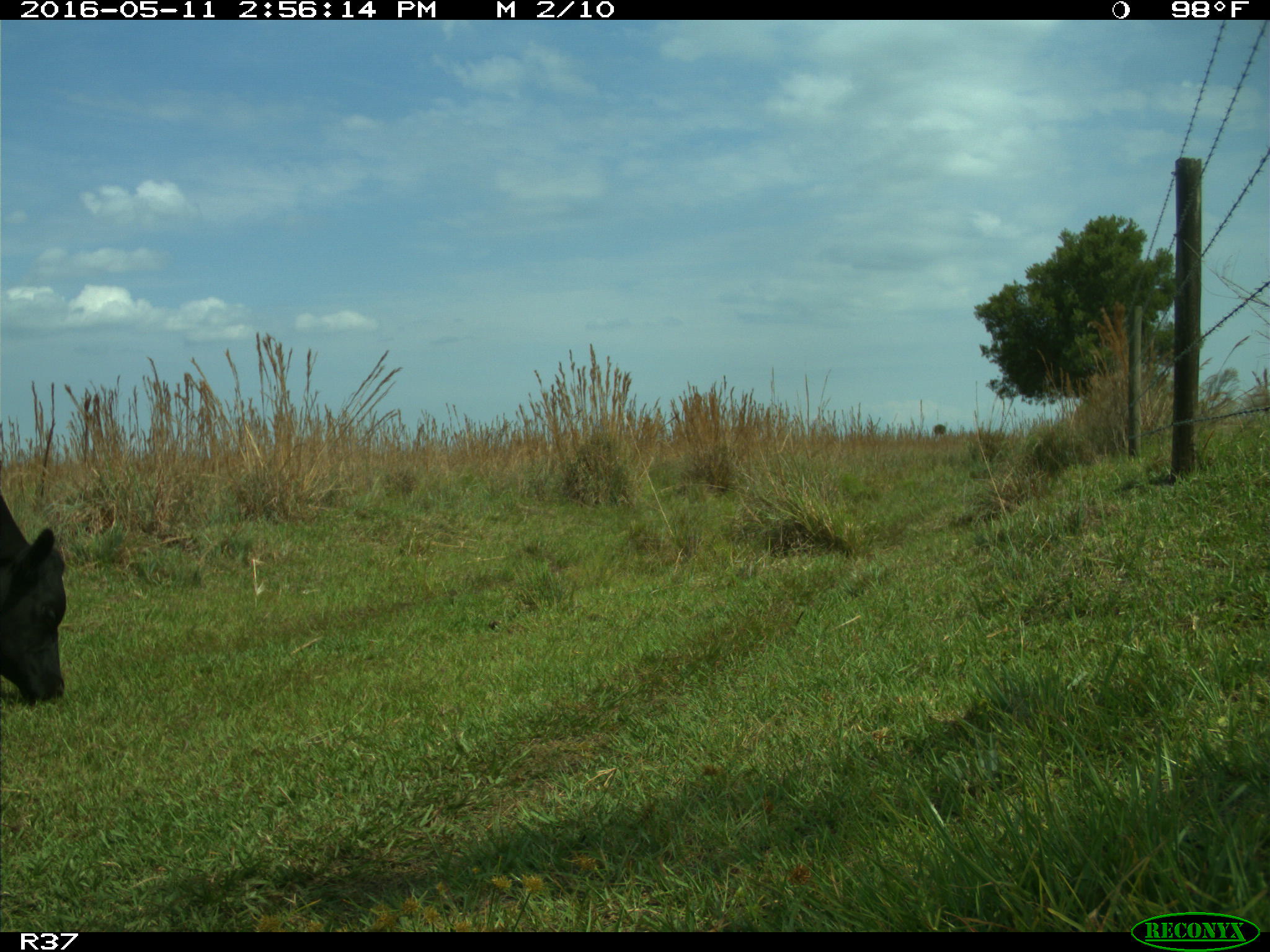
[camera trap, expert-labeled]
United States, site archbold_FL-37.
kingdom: Animalia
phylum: Chordata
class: Mammalia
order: Artiodactyla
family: Bovidae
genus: Bos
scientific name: Bos taurus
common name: domestic cow